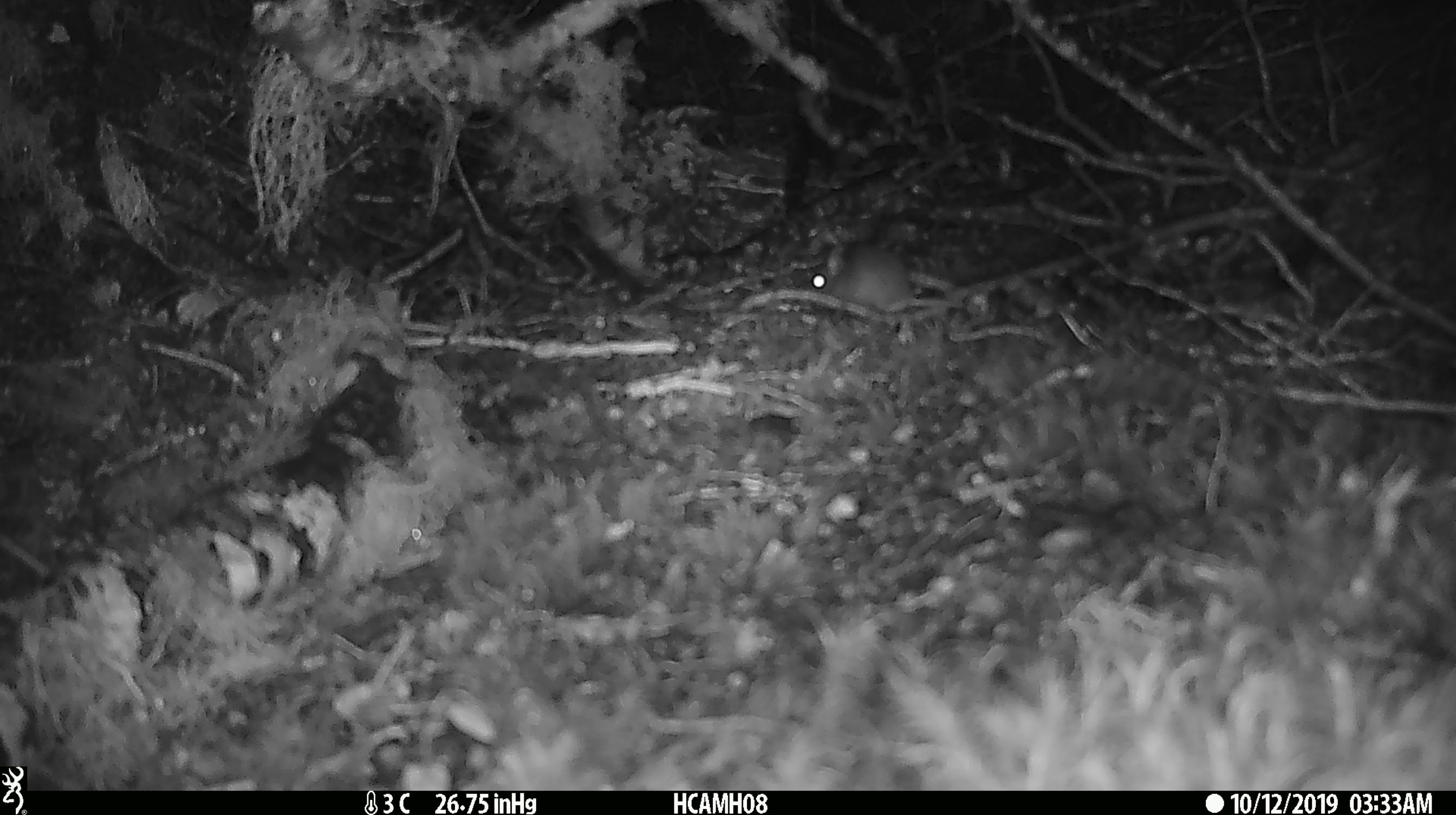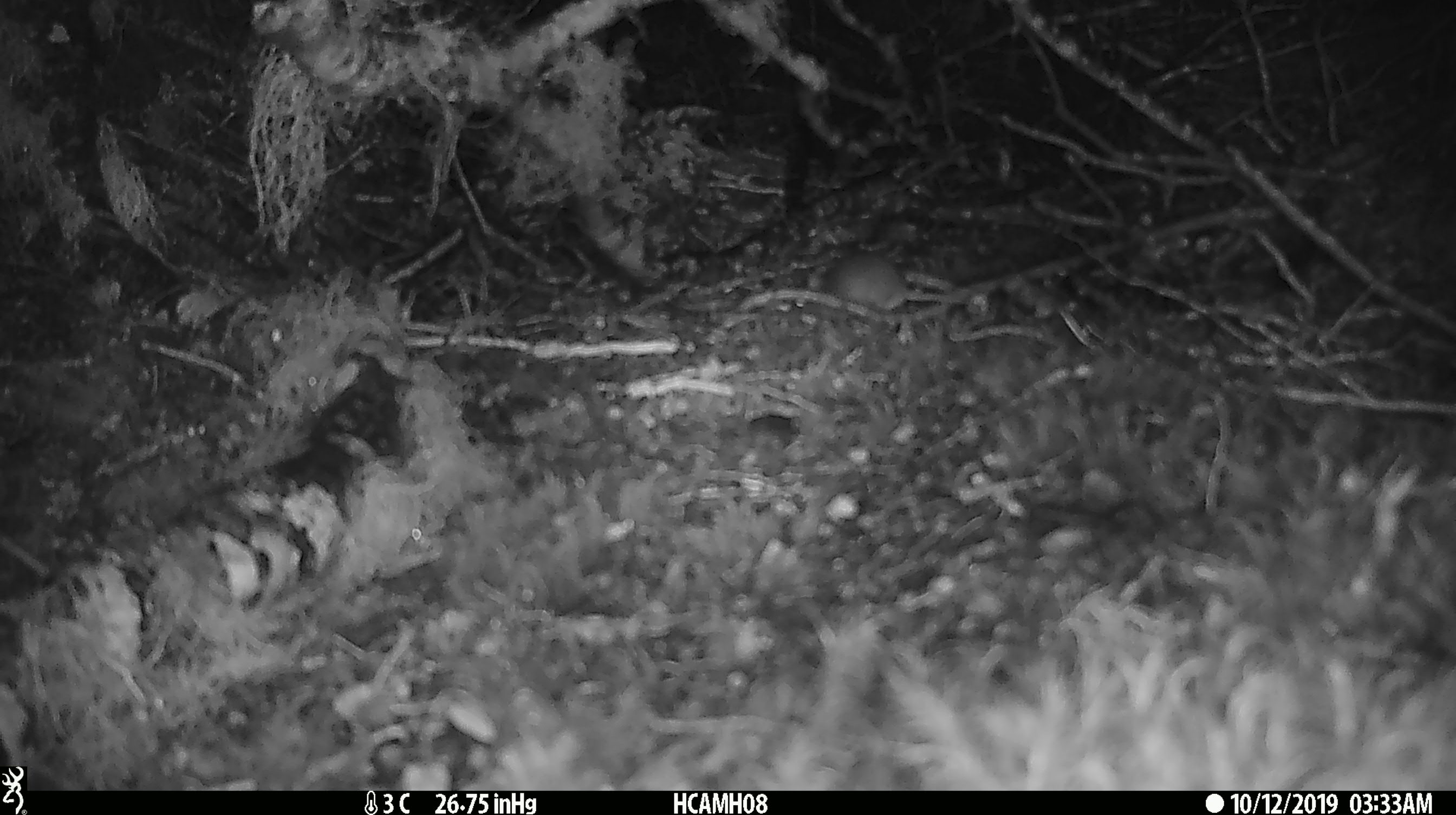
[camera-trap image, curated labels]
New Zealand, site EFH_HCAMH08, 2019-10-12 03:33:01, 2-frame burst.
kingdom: Animalia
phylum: Chordata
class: Mammalia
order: Rodentia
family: Muridae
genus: Mus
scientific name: Mus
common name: mouse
Mouse (Mus).